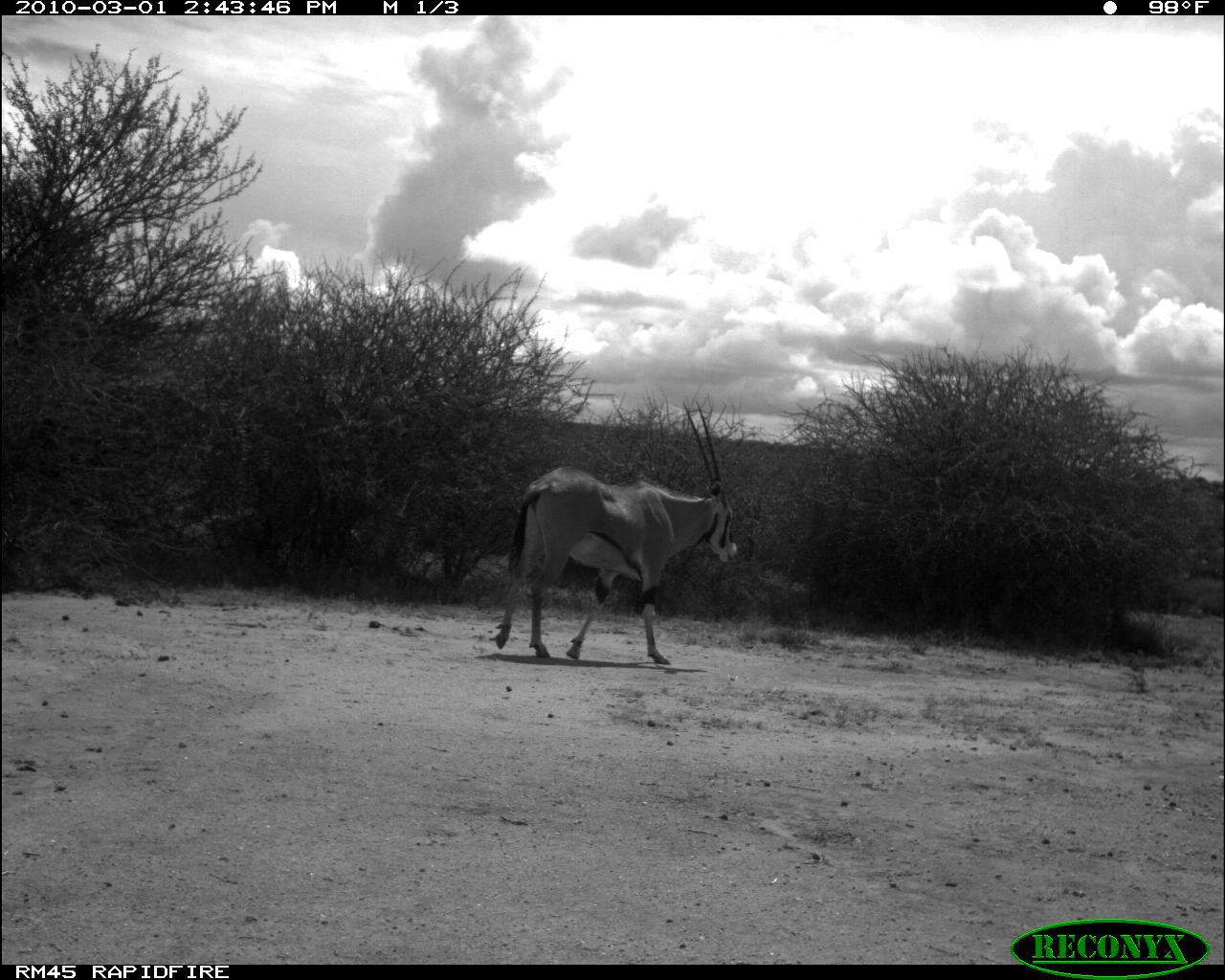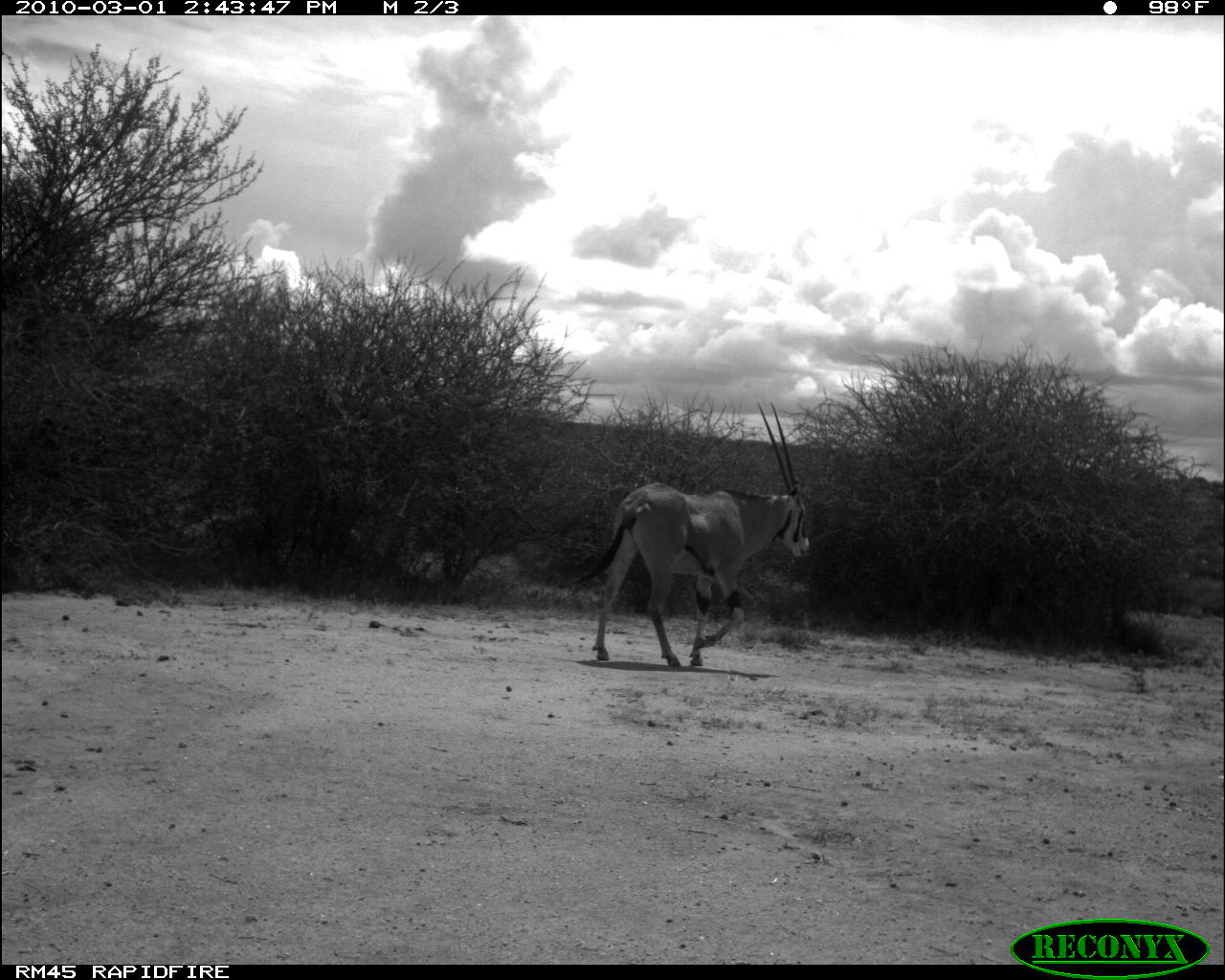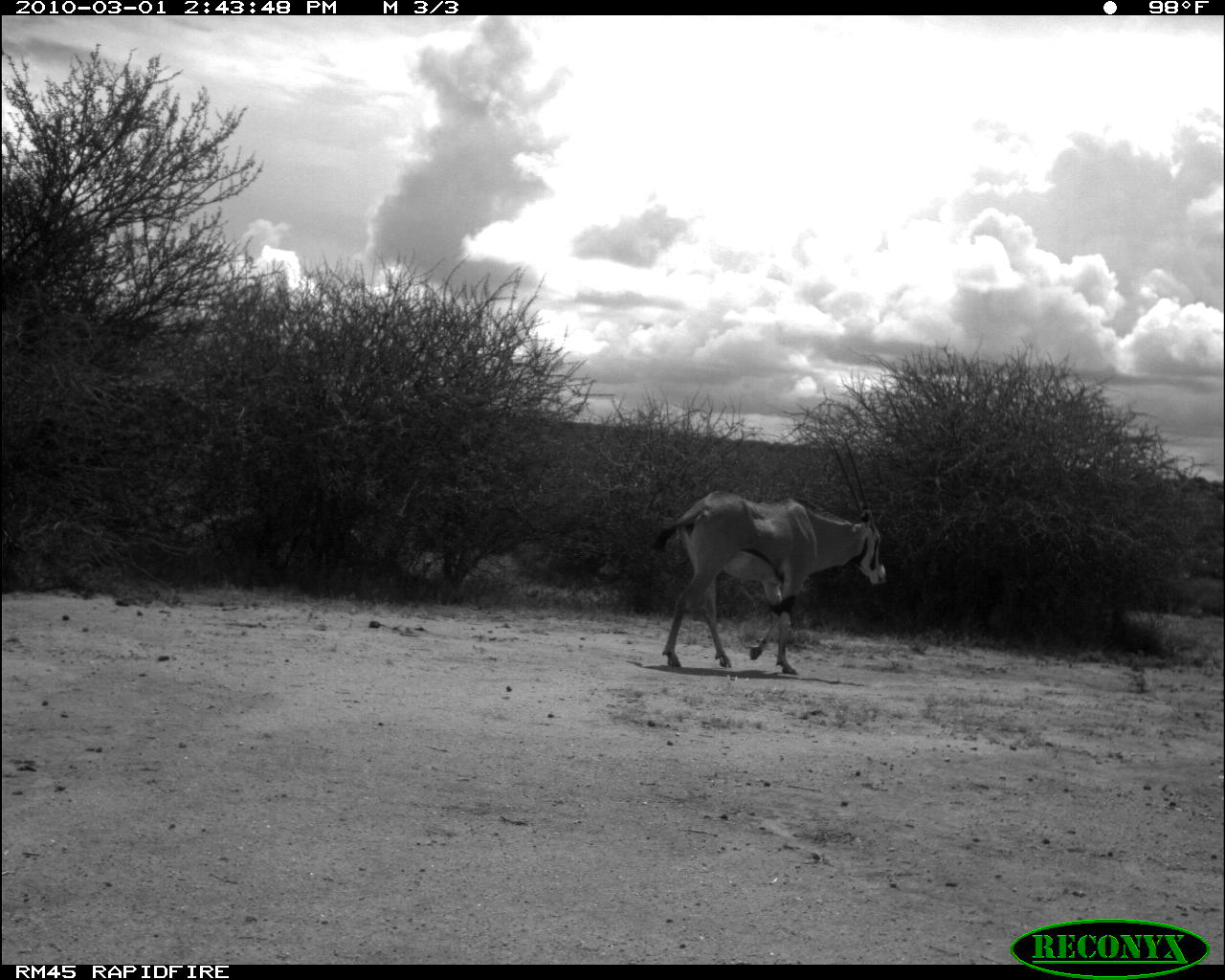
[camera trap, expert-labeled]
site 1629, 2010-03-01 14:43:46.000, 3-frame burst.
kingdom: Animalia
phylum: Chordata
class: Mammalia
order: Artiodactyla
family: Bovidae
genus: Oryx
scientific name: Oryx beisa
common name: east african oryx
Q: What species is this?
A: Oryx beisa (east african oryx).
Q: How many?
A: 1.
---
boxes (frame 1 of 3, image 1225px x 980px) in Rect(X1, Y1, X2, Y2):
oryx beisa: Rect(492, 397, 740, 665)